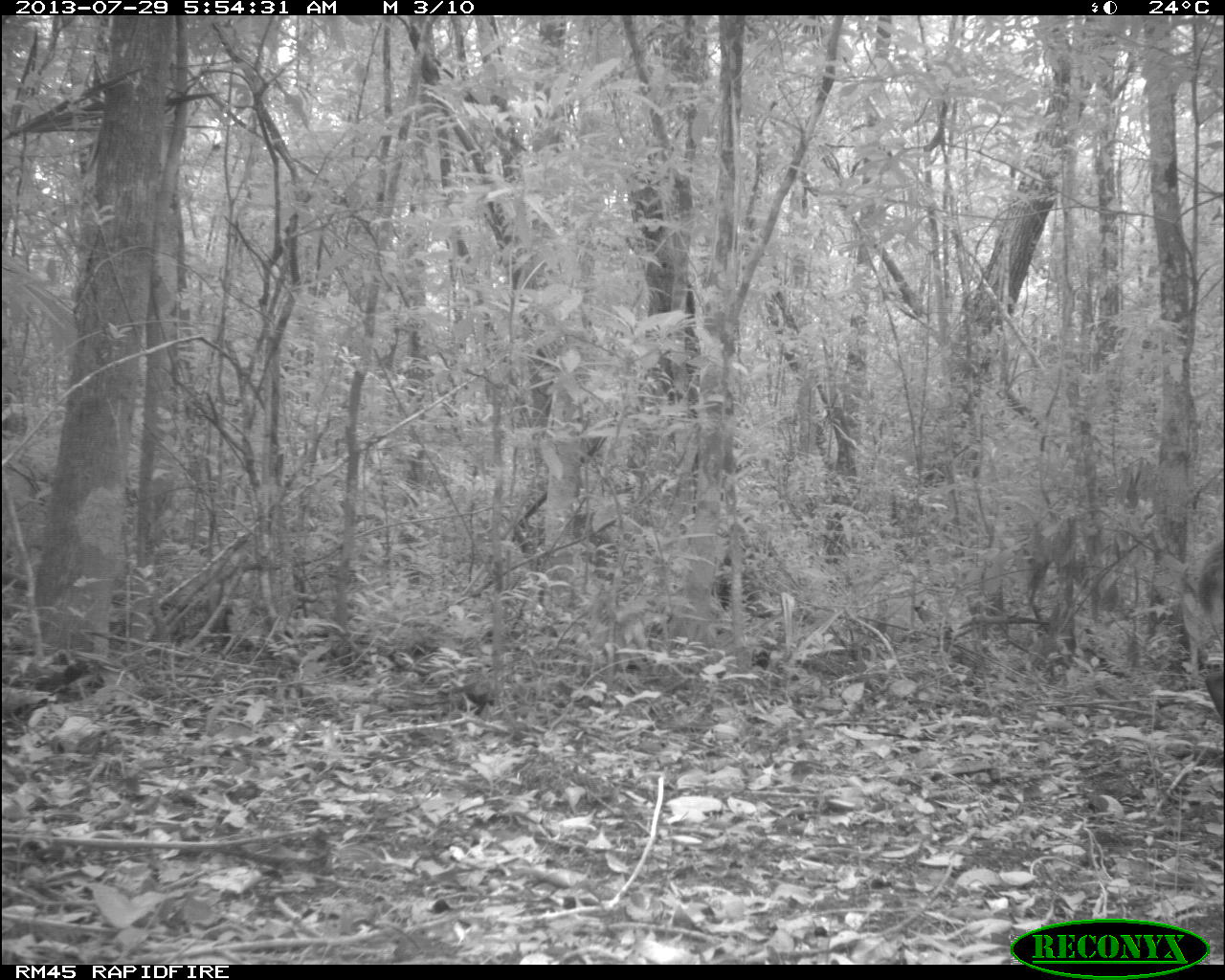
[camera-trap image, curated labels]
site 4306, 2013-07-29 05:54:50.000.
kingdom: Animalia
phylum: Chordata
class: Mammalia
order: Artiodactyla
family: Cervidae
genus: Mazama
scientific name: Mazama temama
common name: central american red brocket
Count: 1.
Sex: male.